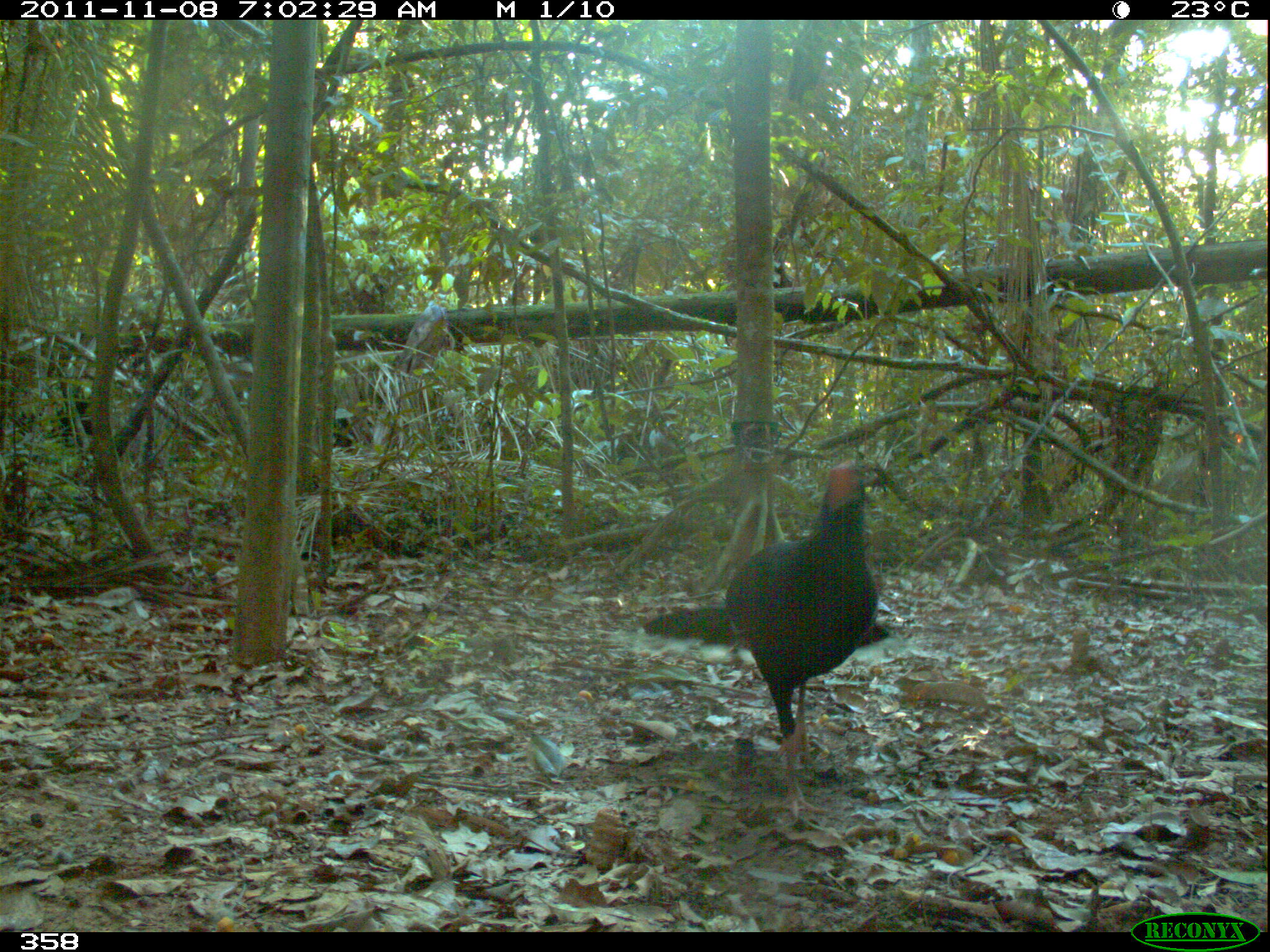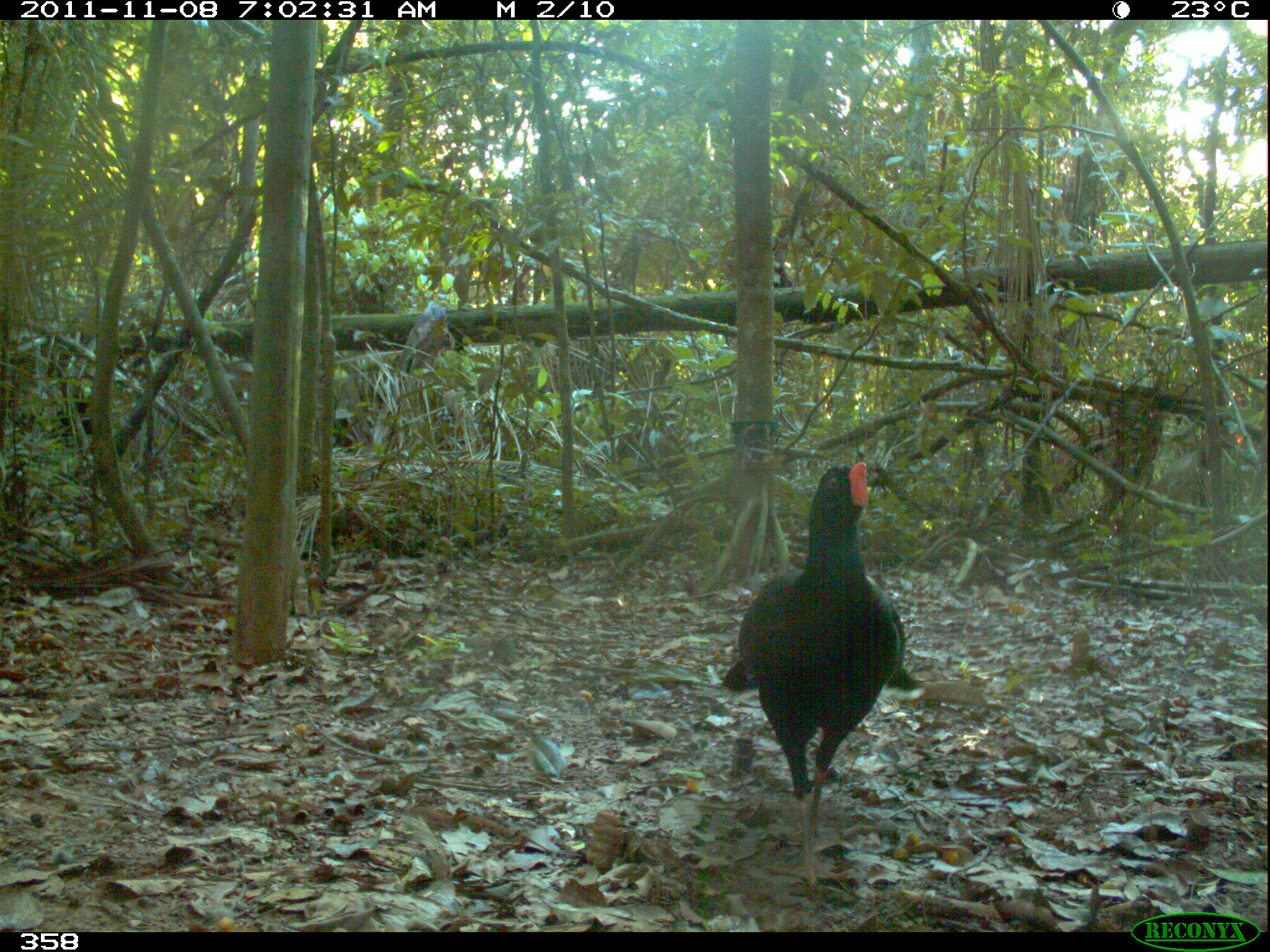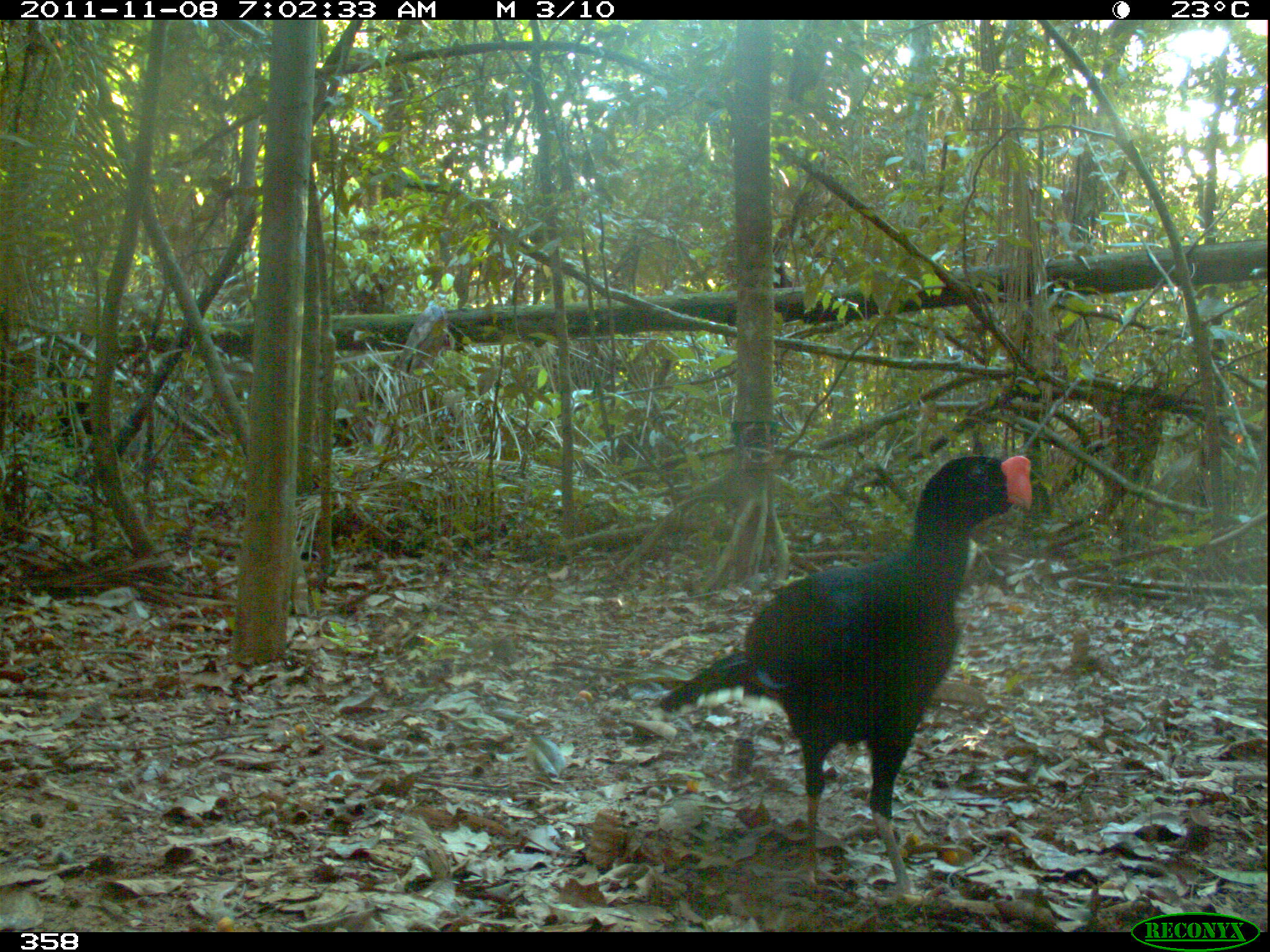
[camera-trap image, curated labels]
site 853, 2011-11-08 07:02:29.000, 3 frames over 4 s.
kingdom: Animalia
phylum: Chordata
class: Aves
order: Galliformes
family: Cracidae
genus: Mitu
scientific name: Mitu tuberosum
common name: razor-billed curassow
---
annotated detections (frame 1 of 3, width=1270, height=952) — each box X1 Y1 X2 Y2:
mitu tuberosum: 615 456 889 820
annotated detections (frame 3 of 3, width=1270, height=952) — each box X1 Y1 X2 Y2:
mitu tuberosum: 648 449 1032 899